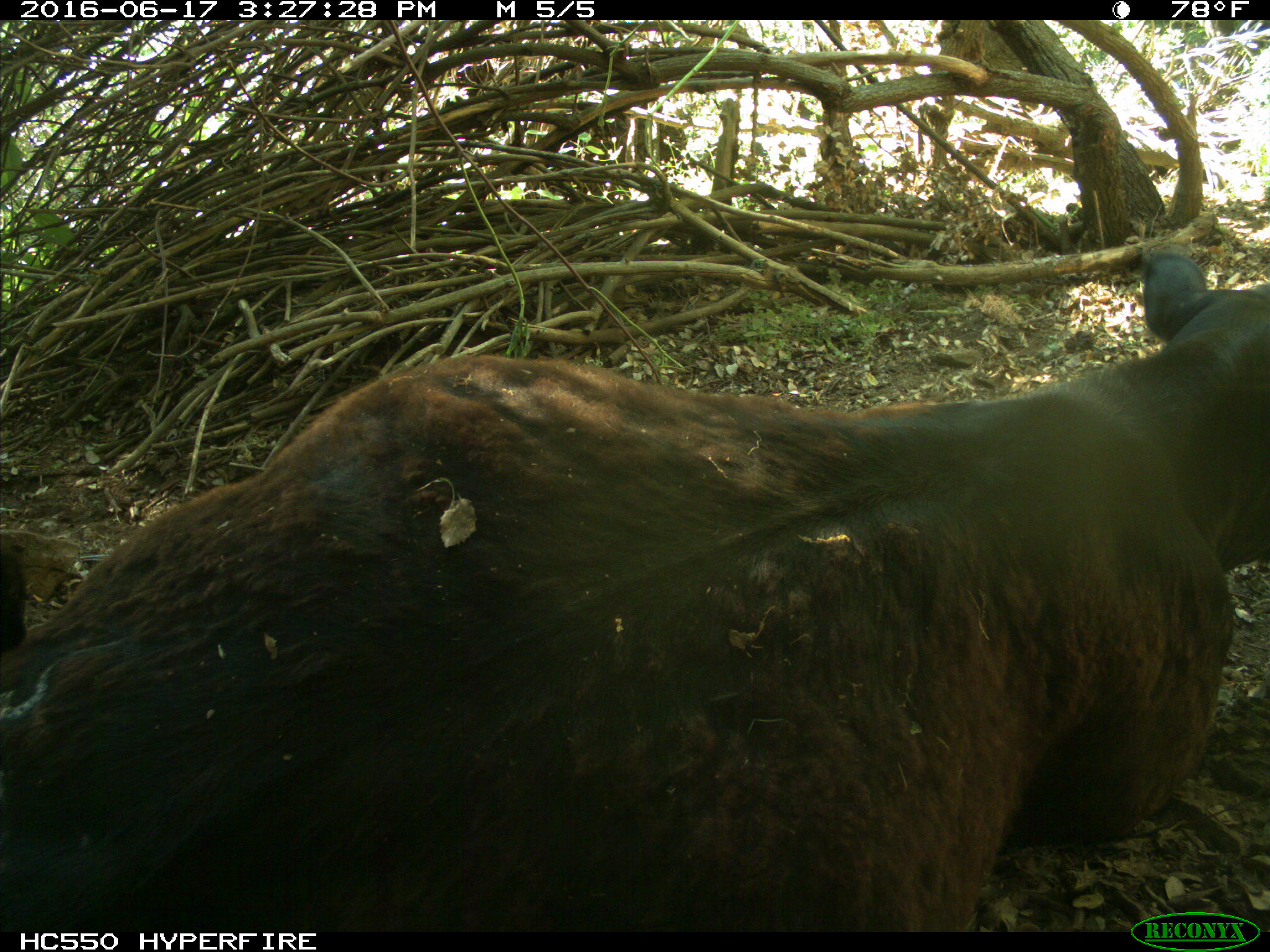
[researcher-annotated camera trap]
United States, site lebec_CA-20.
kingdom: Animalia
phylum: Chordata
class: Mammalia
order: Artiodactyla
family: Bovidae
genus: Bos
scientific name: Bos taurus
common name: domestic cow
Bos taurus (domestic cow).